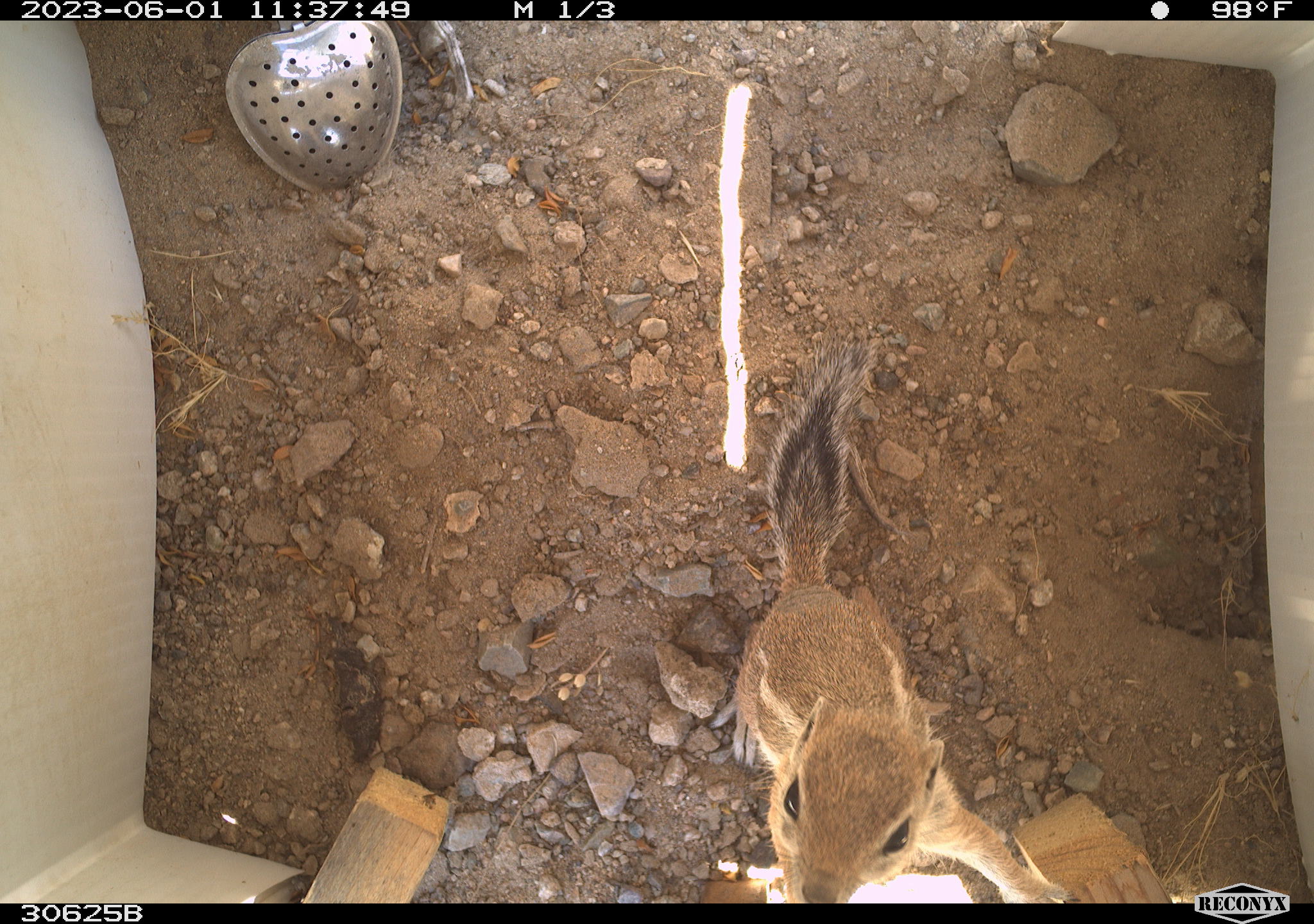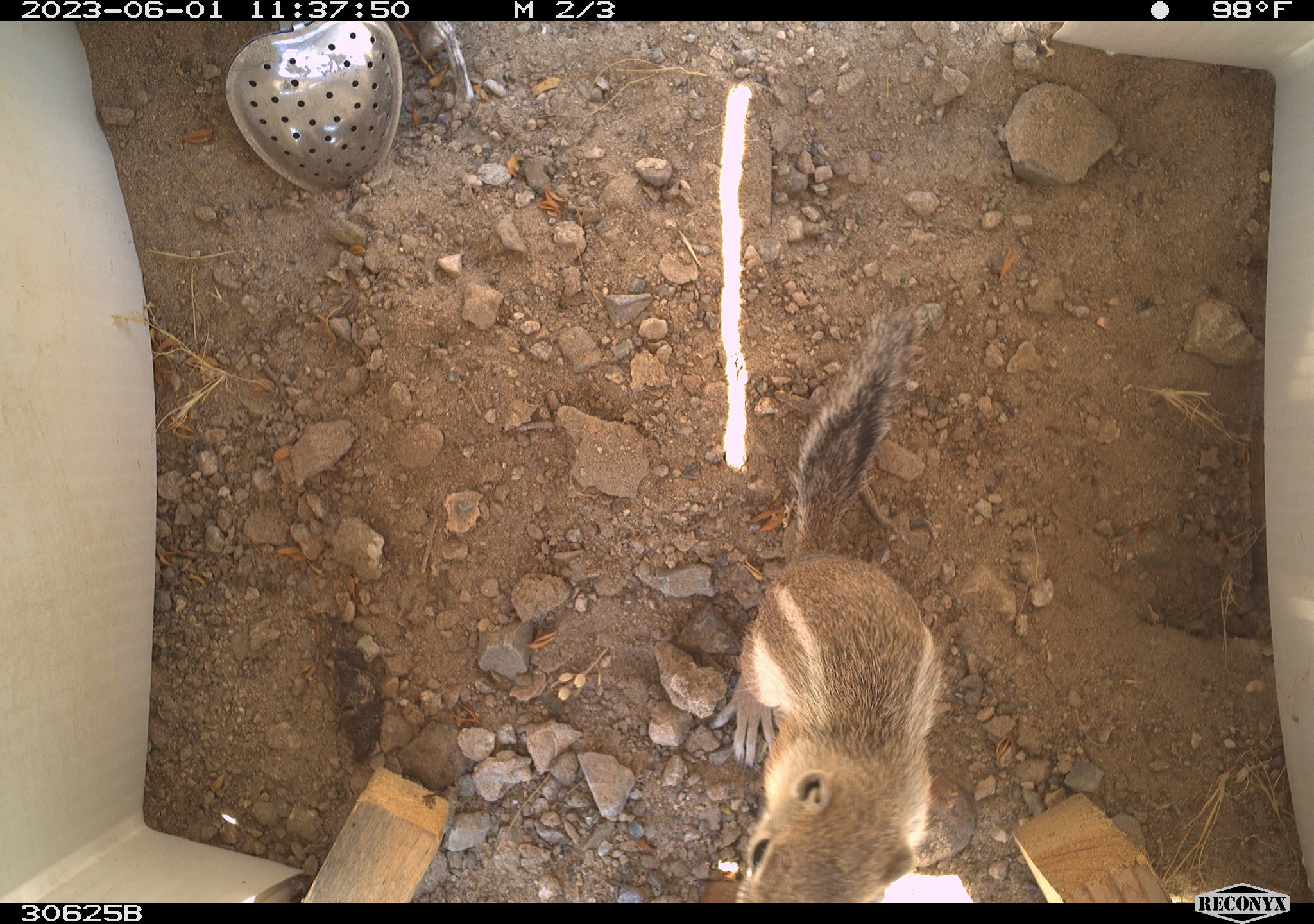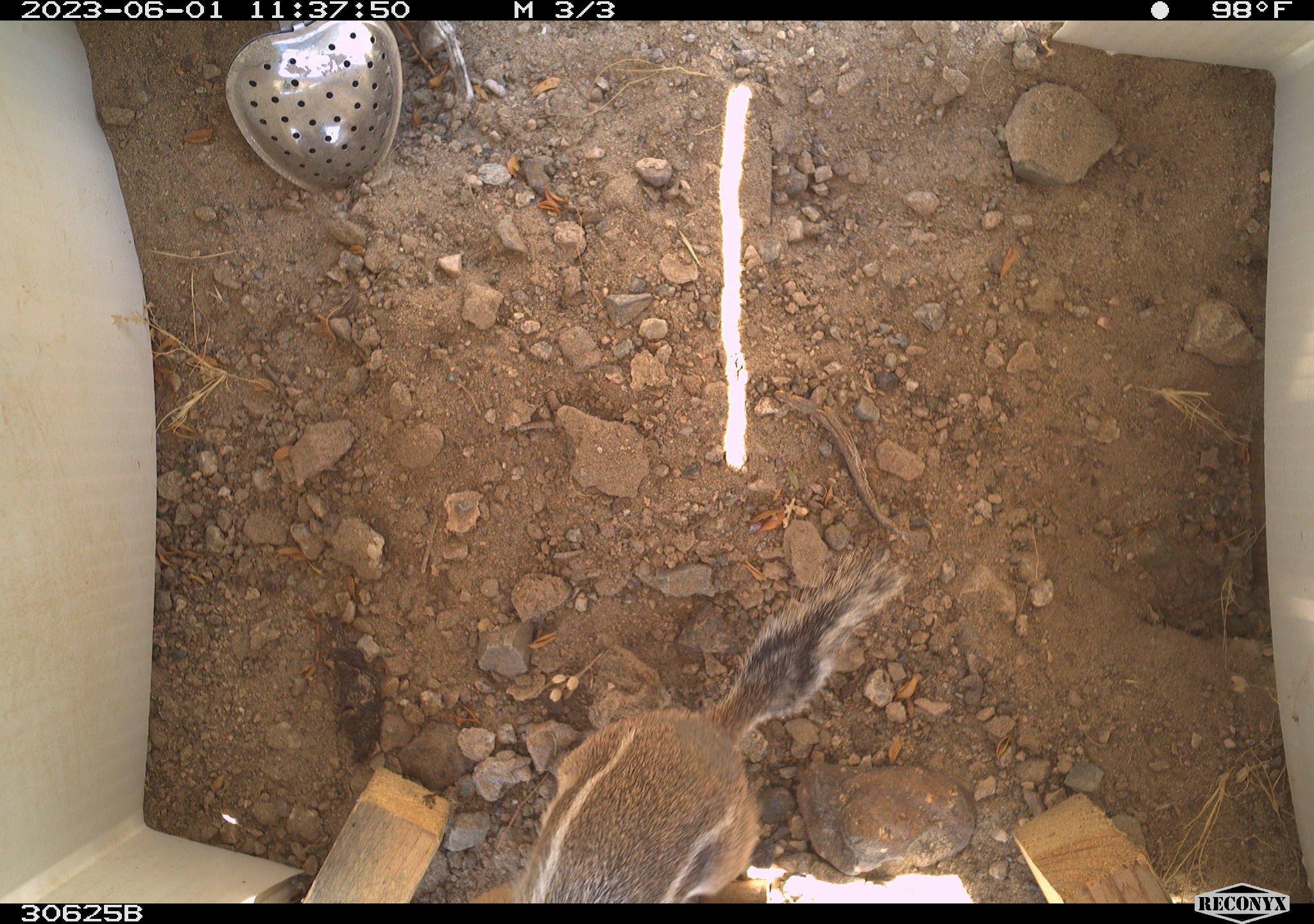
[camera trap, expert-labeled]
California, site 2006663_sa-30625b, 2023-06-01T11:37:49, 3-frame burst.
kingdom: Animalia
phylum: Chordata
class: Mammalia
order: Rodentia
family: Sciuridae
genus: Ammospermophilus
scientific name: Ammospermophilus leucurus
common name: white-tailed antelope squirrel